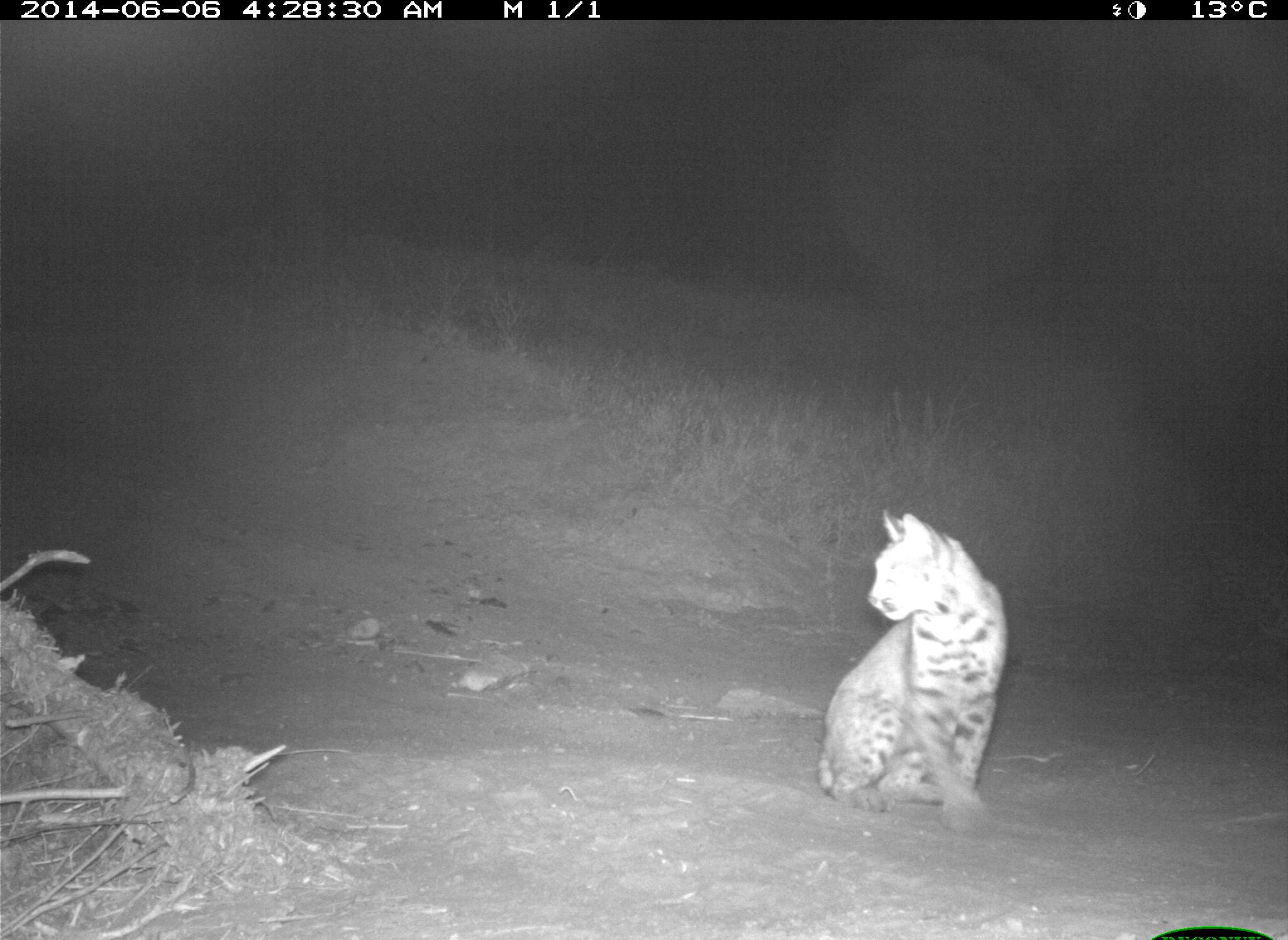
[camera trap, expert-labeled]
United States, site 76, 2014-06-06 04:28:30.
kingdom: Animalia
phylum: Chordata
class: Mammalia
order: Carnivora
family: Felidae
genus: Lynx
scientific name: Lynx rufus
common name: bobcat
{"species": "bobcat (Lynx rufus)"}